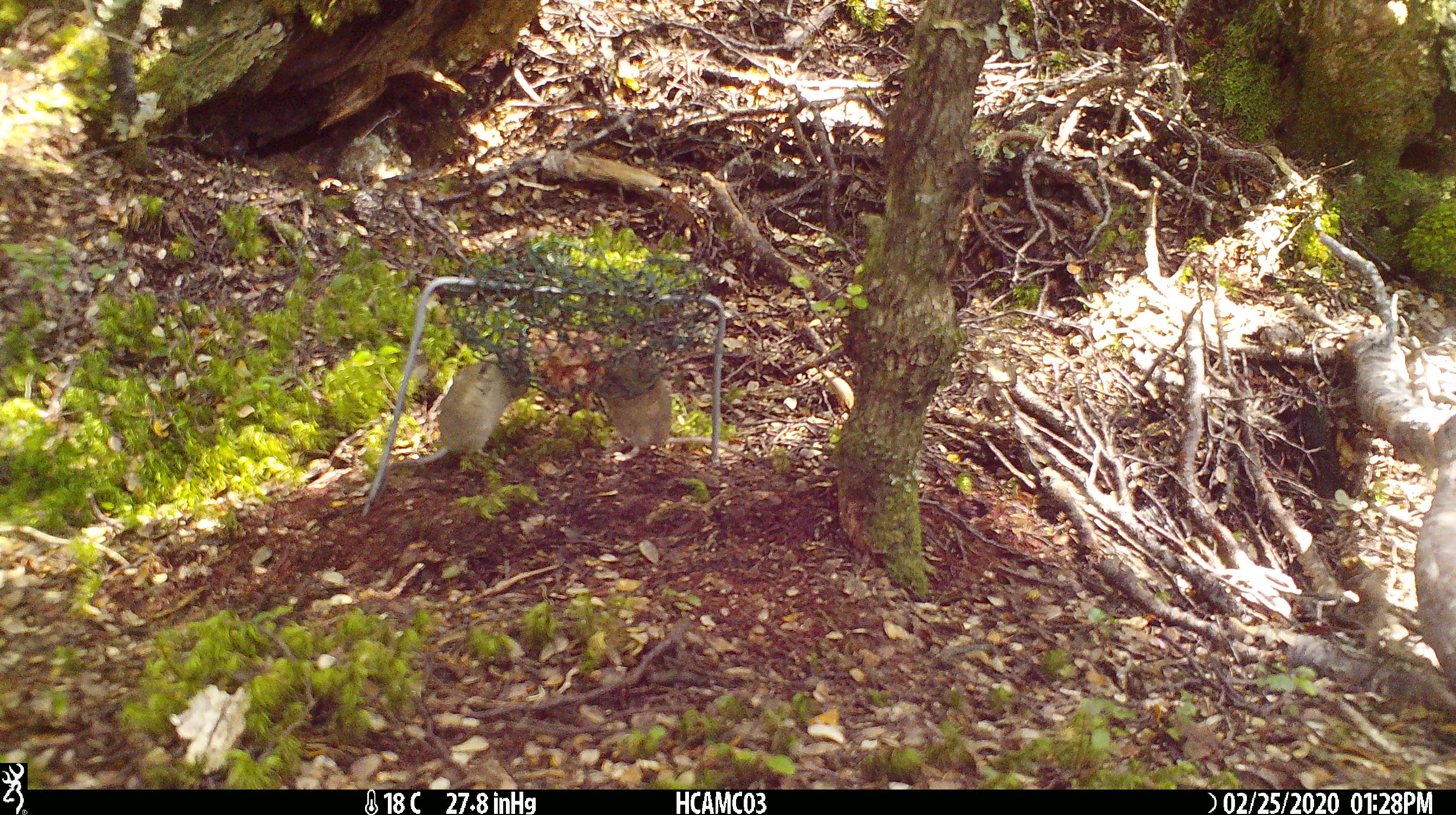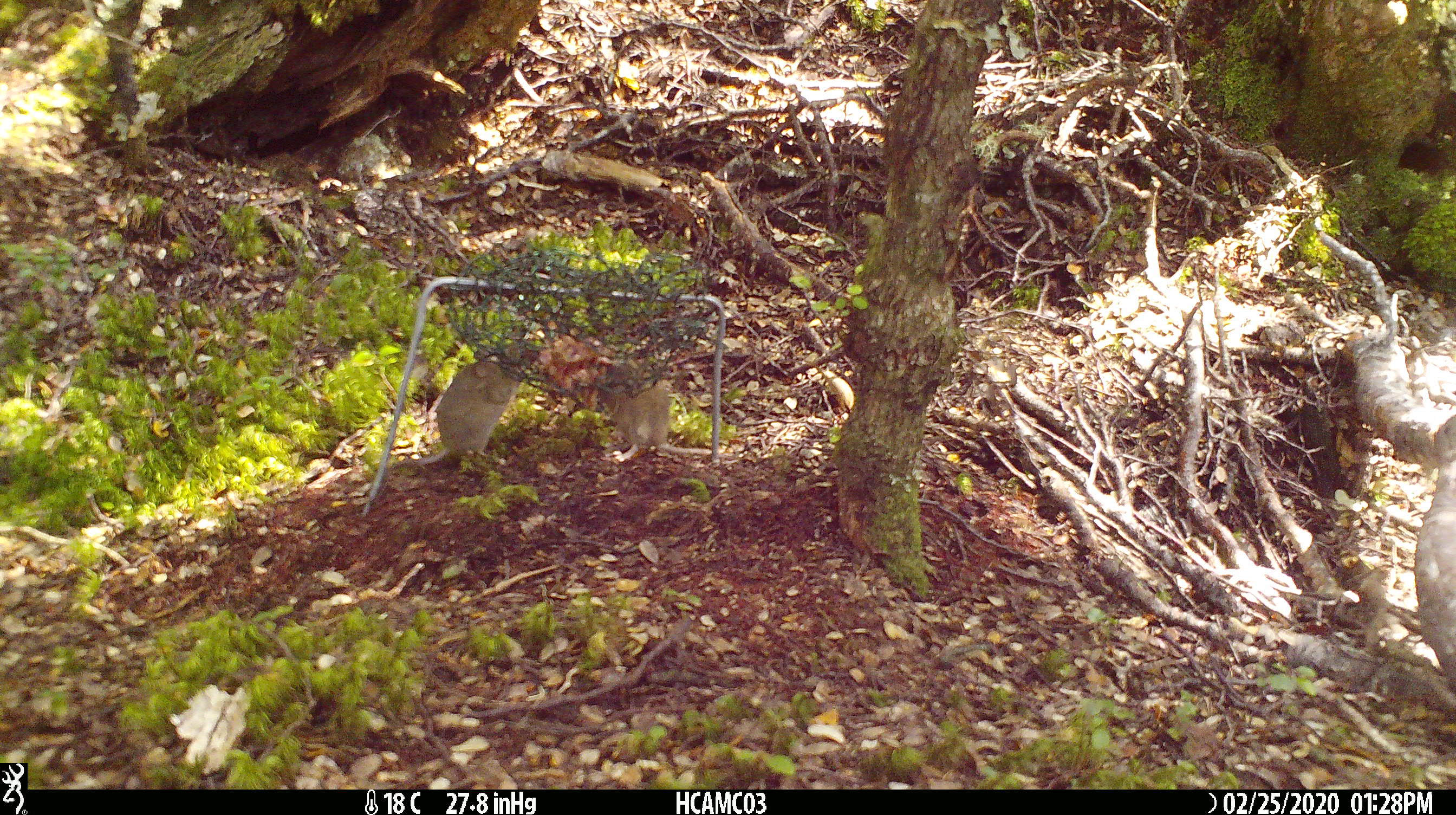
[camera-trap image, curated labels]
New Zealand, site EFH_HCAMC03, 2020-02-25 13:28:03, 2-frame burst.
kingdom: Animalia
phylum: Chordata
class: Mammalia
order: Rodentia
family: Muridae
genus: Mus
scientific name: Mus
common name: mouse